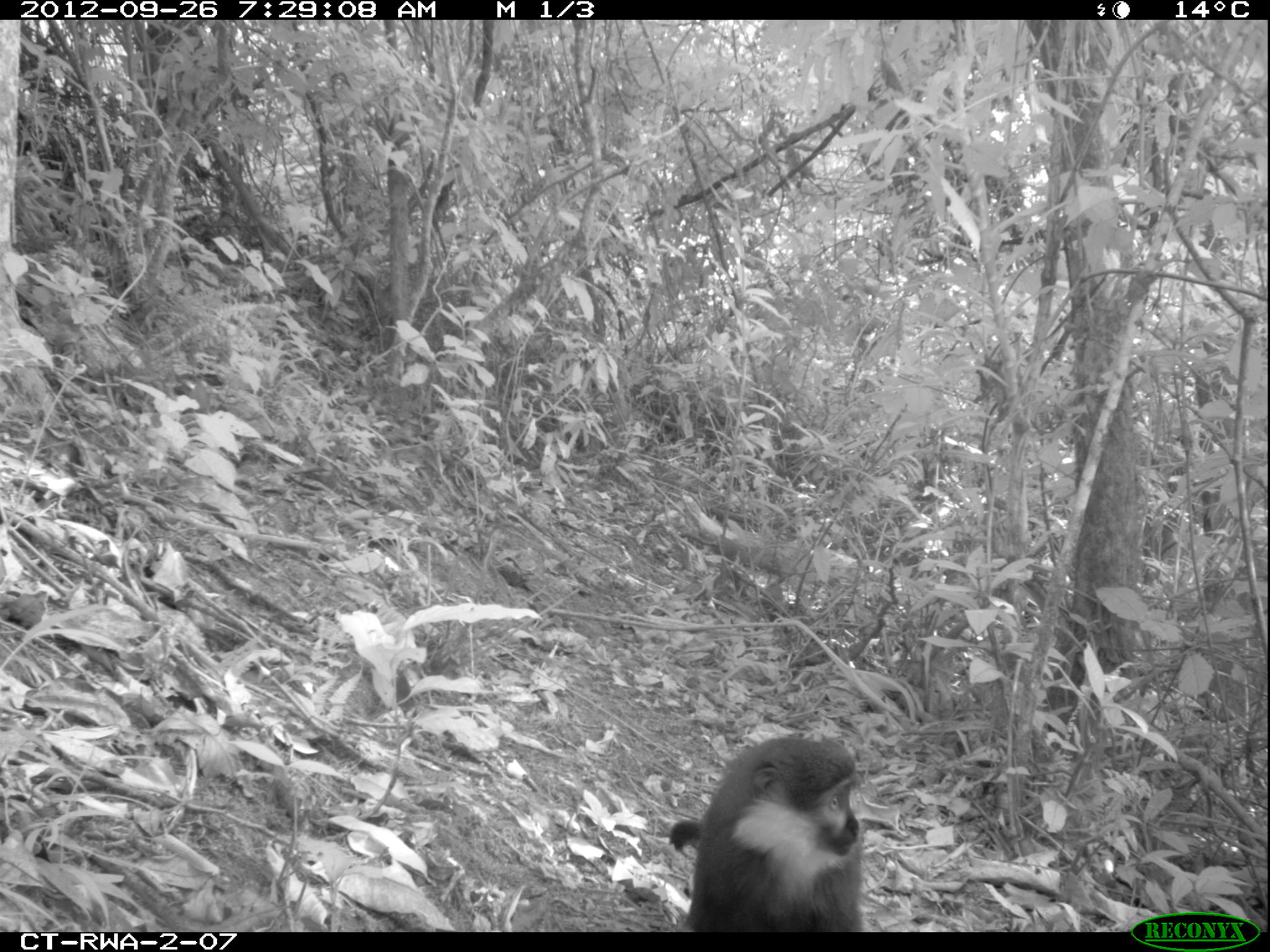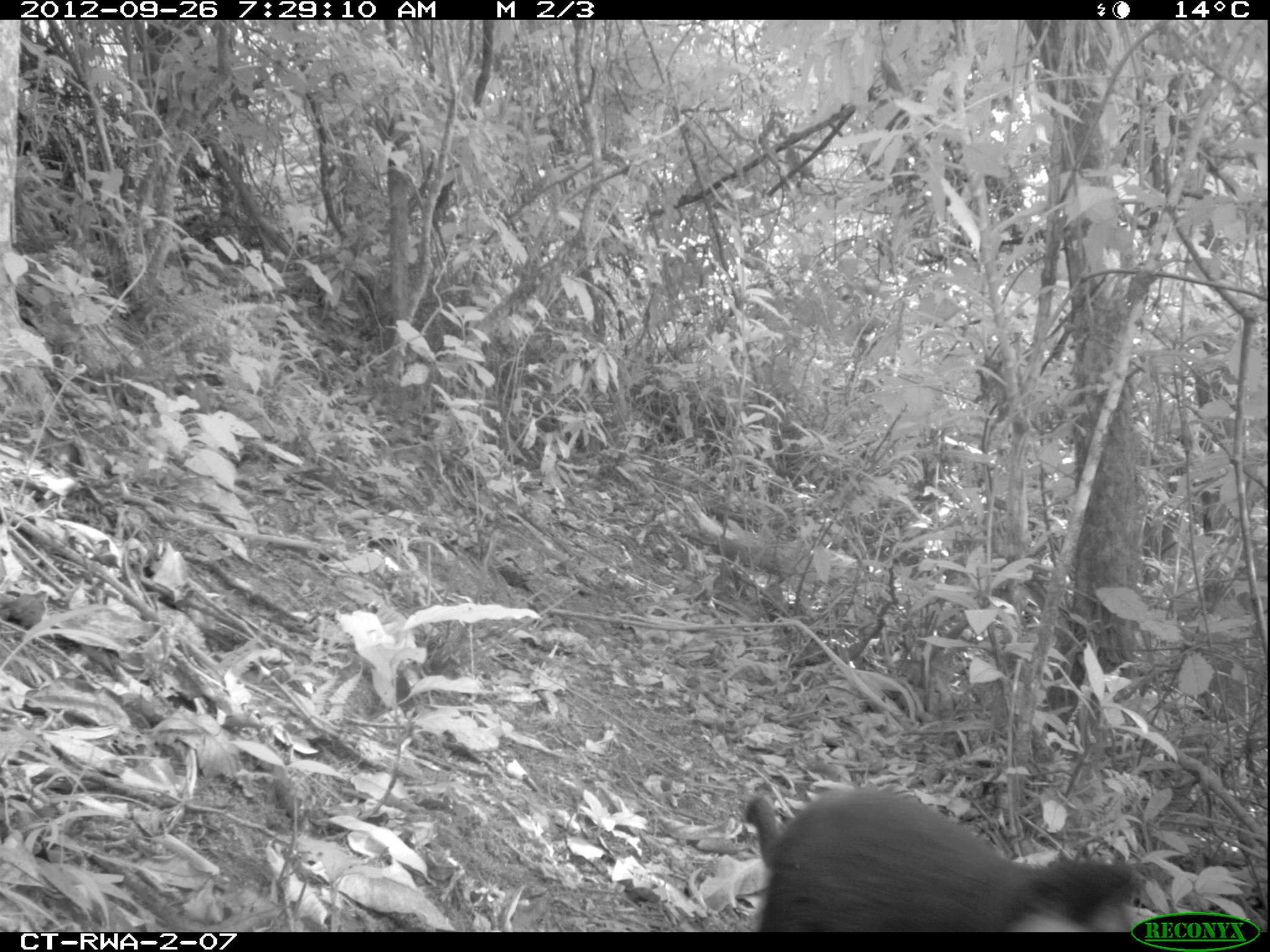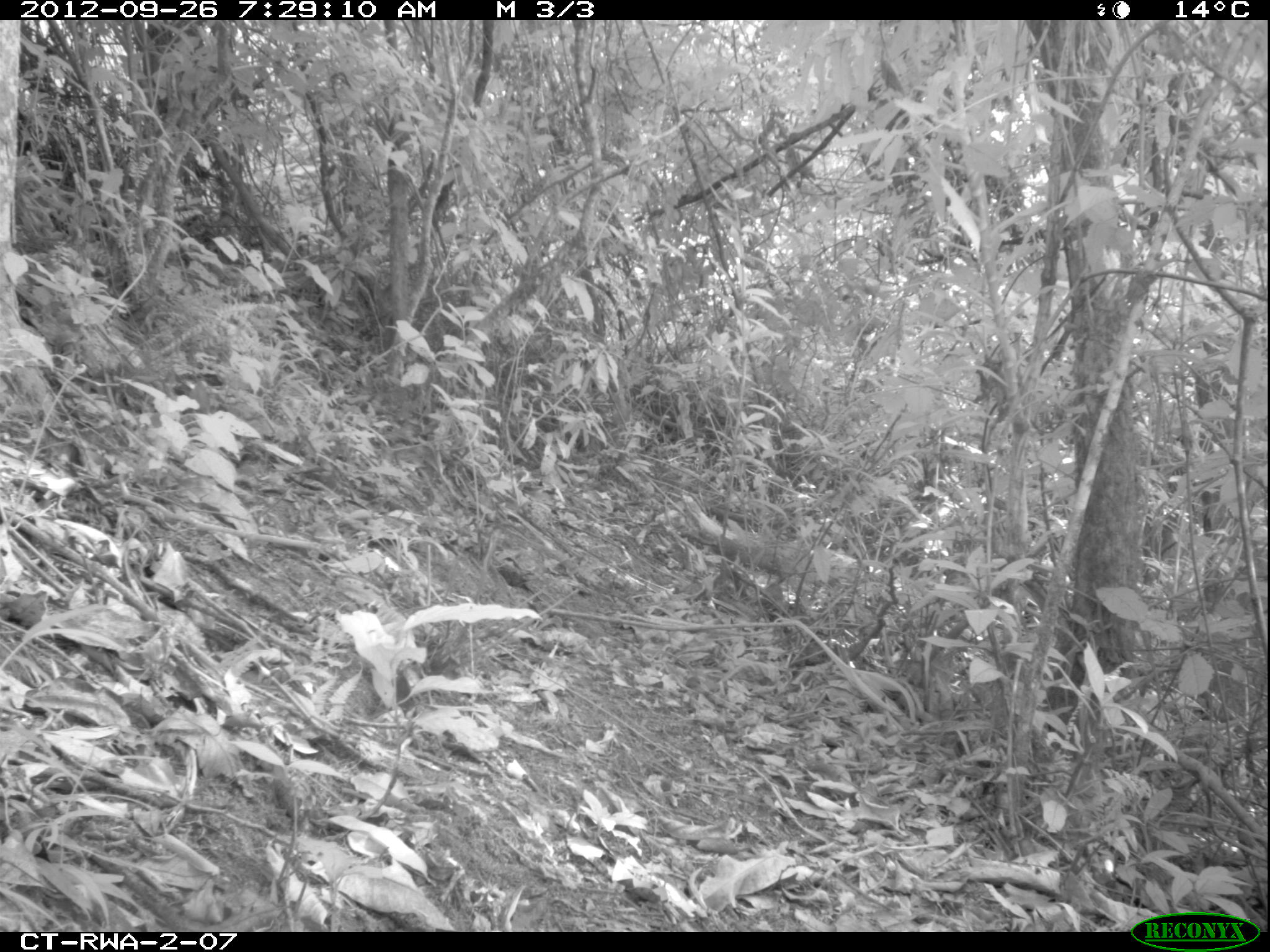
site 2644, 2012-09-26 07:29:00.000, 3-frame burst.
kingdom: Animalia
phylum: Chordata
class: Mammalia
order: Primates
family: Cercopithecidae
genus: Allochrocebus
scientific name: Allochrocebus lhoesti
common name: l'hoest's monkey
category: cercopithecus lhoesti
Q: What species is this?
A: Cercopithecus lhoesti (l'hoest's monkey) (Allochrocebus lhoesti).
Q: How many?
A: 1.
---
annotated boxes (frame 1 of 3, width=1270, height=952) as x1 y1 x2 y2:
cercopithecus lhoesti: 670 732 865 932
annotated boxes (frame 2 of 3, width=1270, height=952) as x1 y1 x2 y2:
cercopithecus lhoesti: 741 790 1147 931